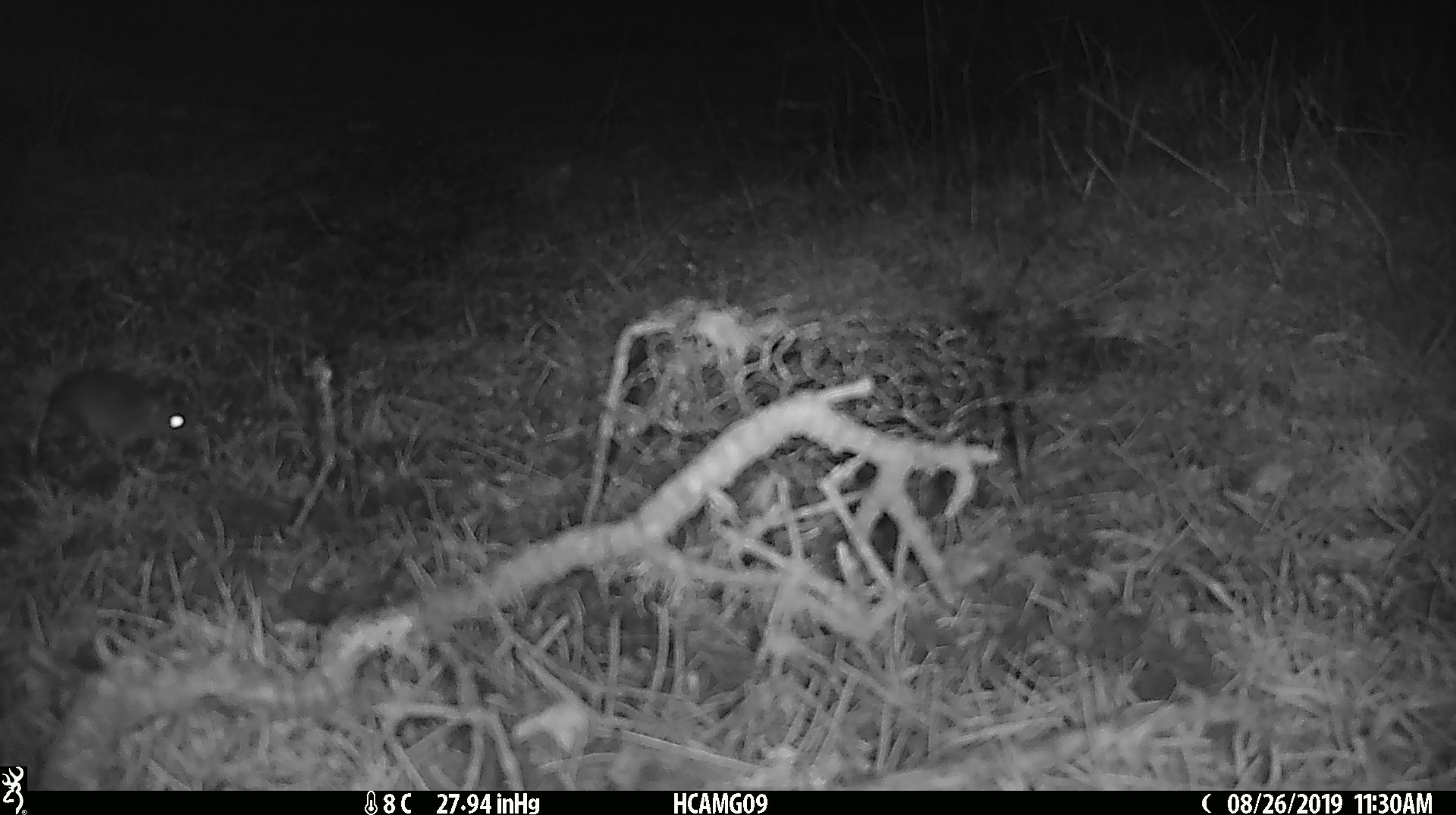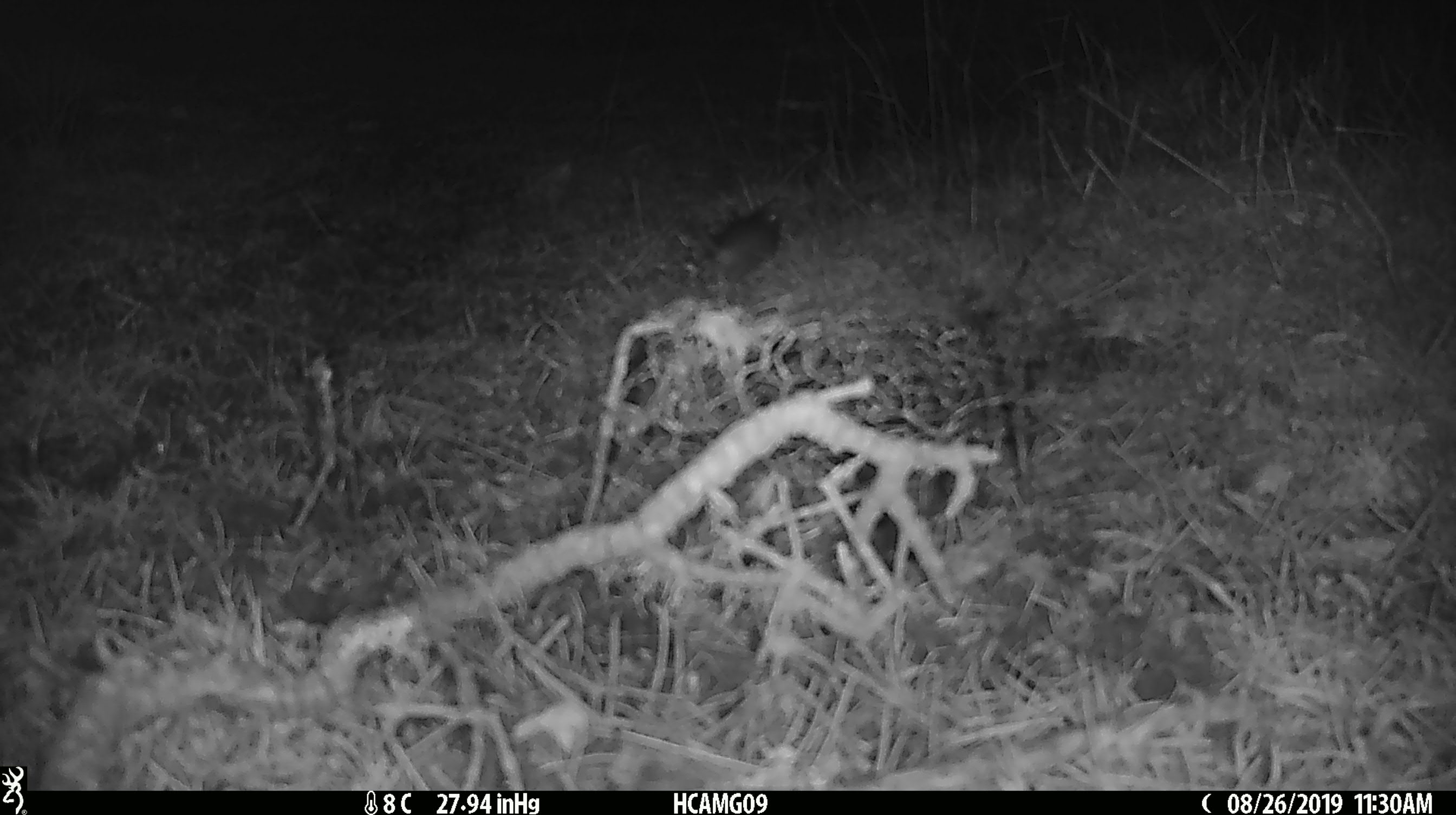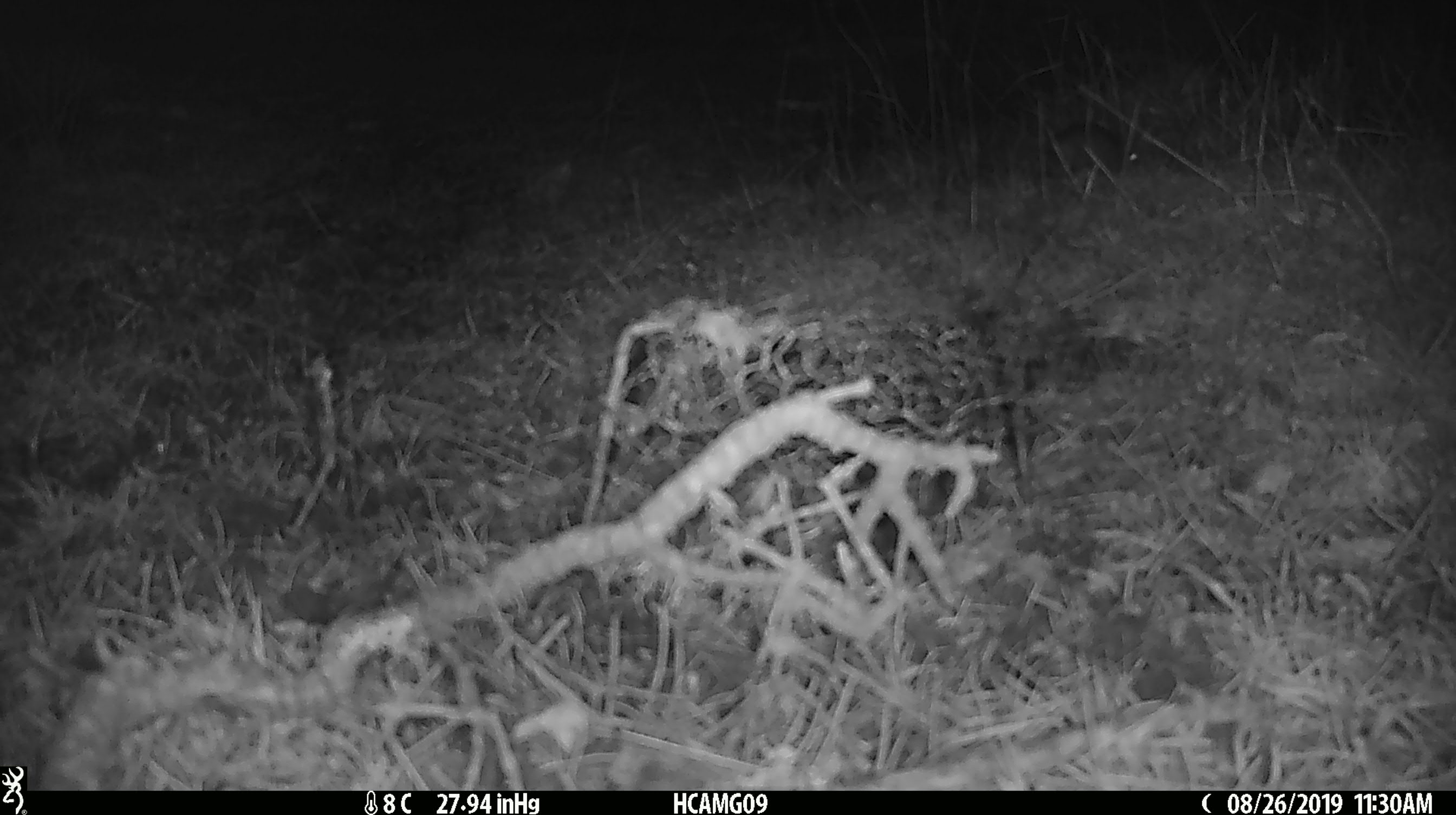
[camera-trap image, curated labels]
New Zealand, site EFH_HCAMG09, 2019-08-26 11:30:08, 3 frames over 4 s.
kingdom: Animalia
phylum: Chordata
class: Mammalia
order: Rodentia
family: Muridae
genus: Mus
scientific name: Mus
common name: mouse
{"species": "mouse (Mus)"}